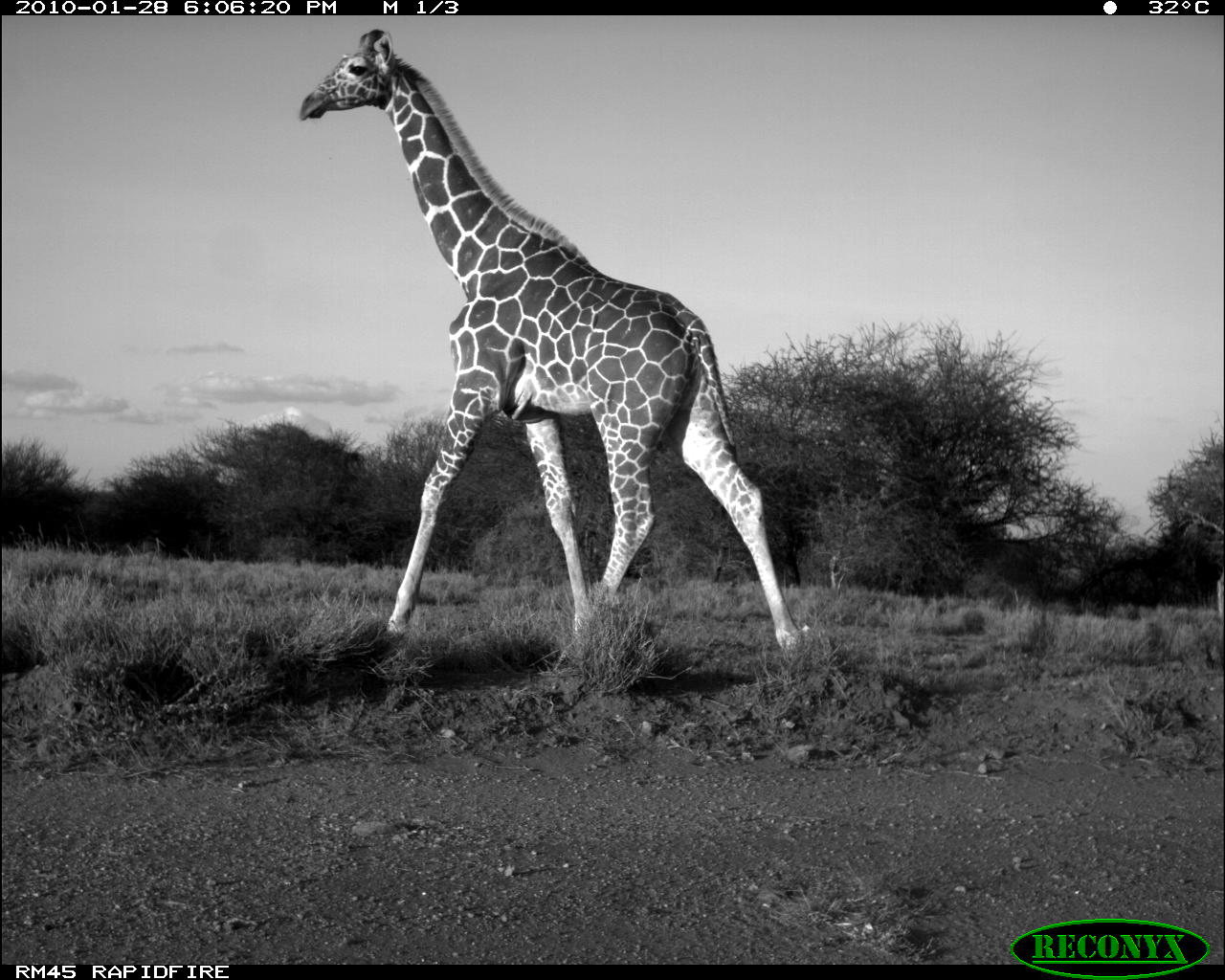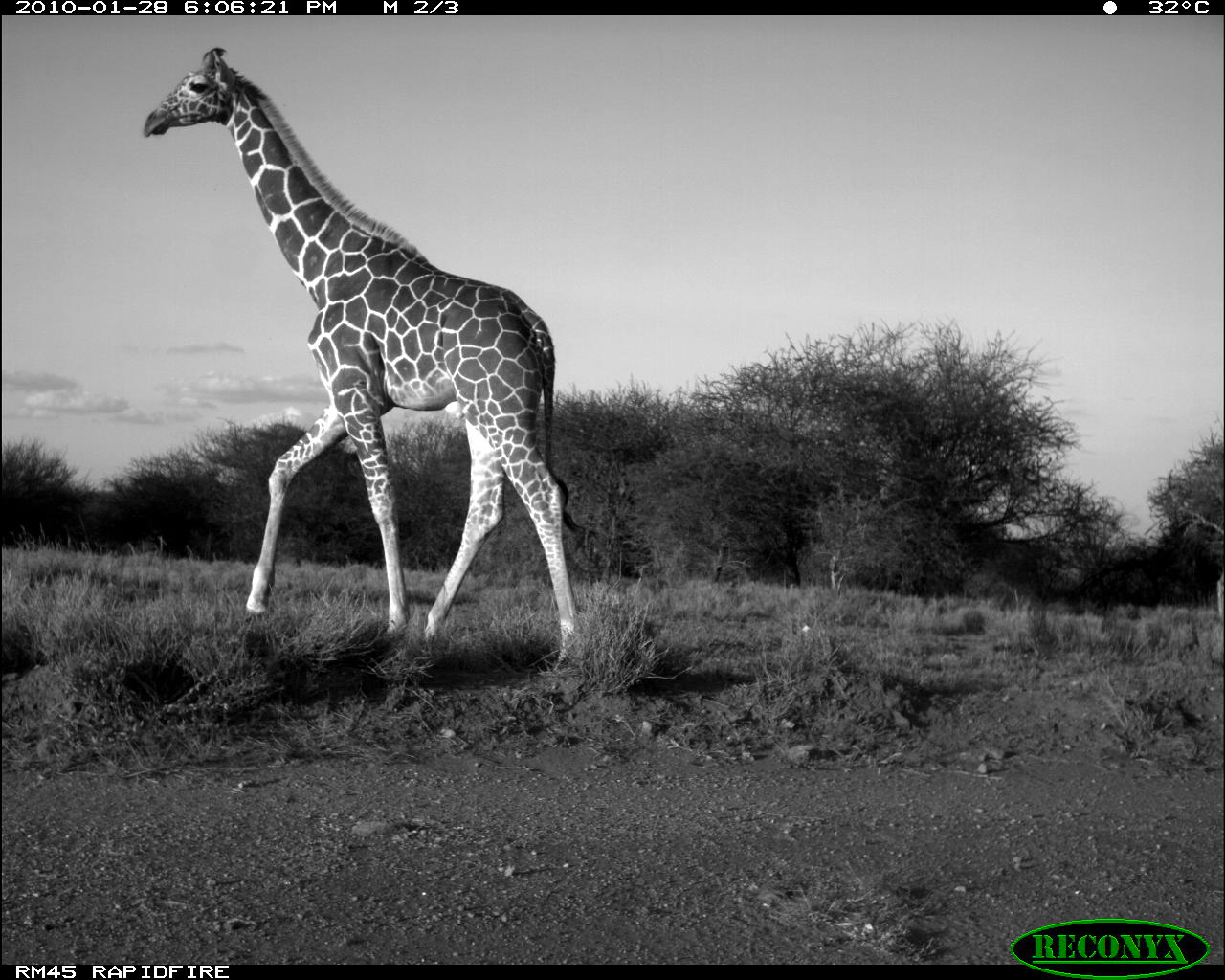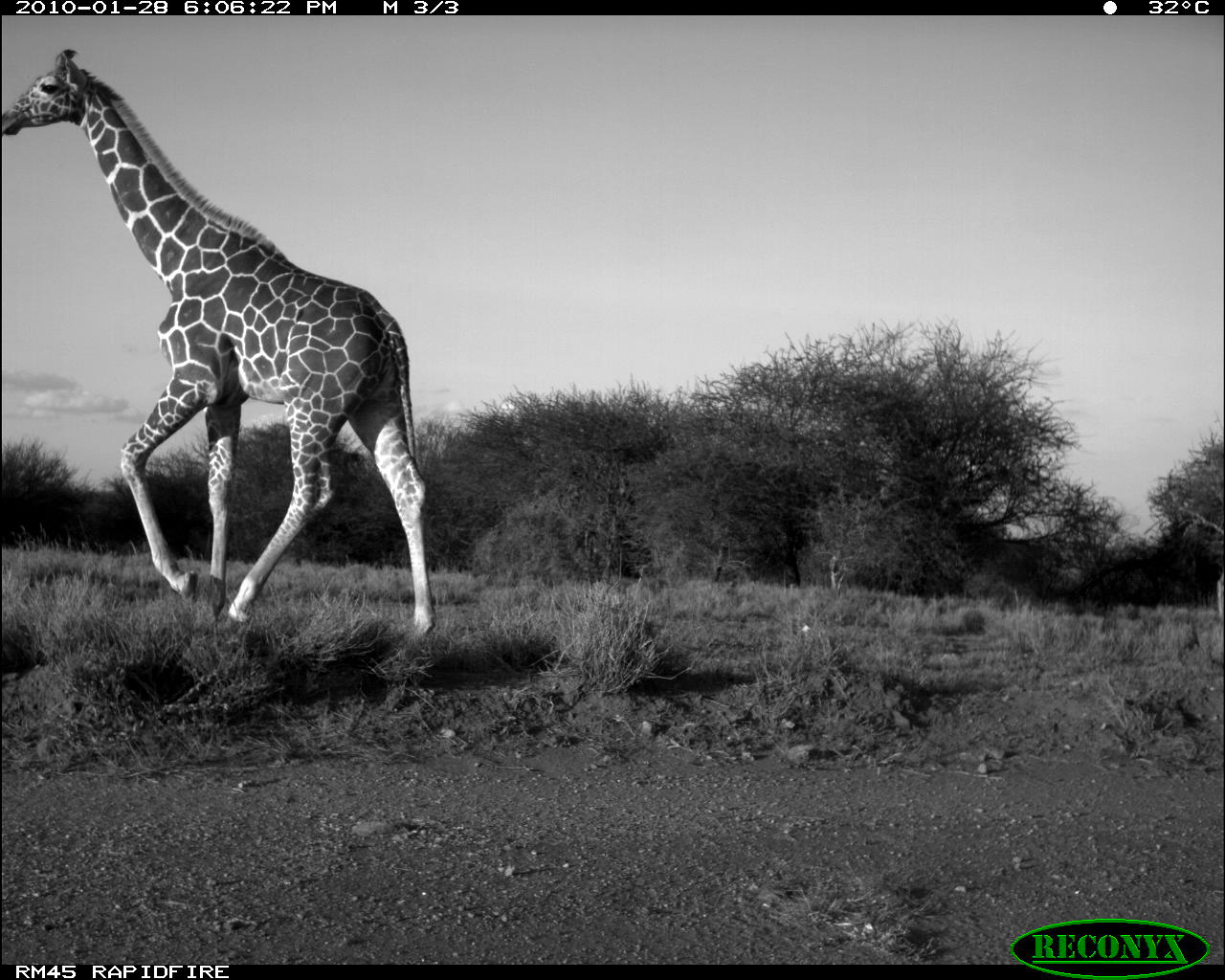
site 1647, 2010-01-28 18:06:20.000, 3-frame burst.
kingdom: Animalia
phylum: Chordata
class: Mammalia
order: Artiodactyla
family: Giraffidae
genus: Giraffa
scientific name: Giraffa camelopardalis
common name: giraffe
Giraffa camelopardalis (giraffe), count 1.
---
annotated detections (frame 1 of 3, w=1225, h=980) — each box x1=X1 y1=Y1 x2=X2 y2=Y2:
giraffa camelopardalis: x1=294 y1=28 x2=803 y2=664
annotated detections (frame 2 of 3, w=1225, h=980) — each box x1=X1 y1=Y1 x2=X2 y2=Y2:
giraffa camelopardalis: x1=140 y1=44 x2=588 y2=675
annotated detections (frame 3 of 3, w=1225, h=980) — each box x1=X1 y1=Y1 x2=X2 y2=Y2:
giraffa camelopardalis: x1=0 y1=43 x2=438 y2=637